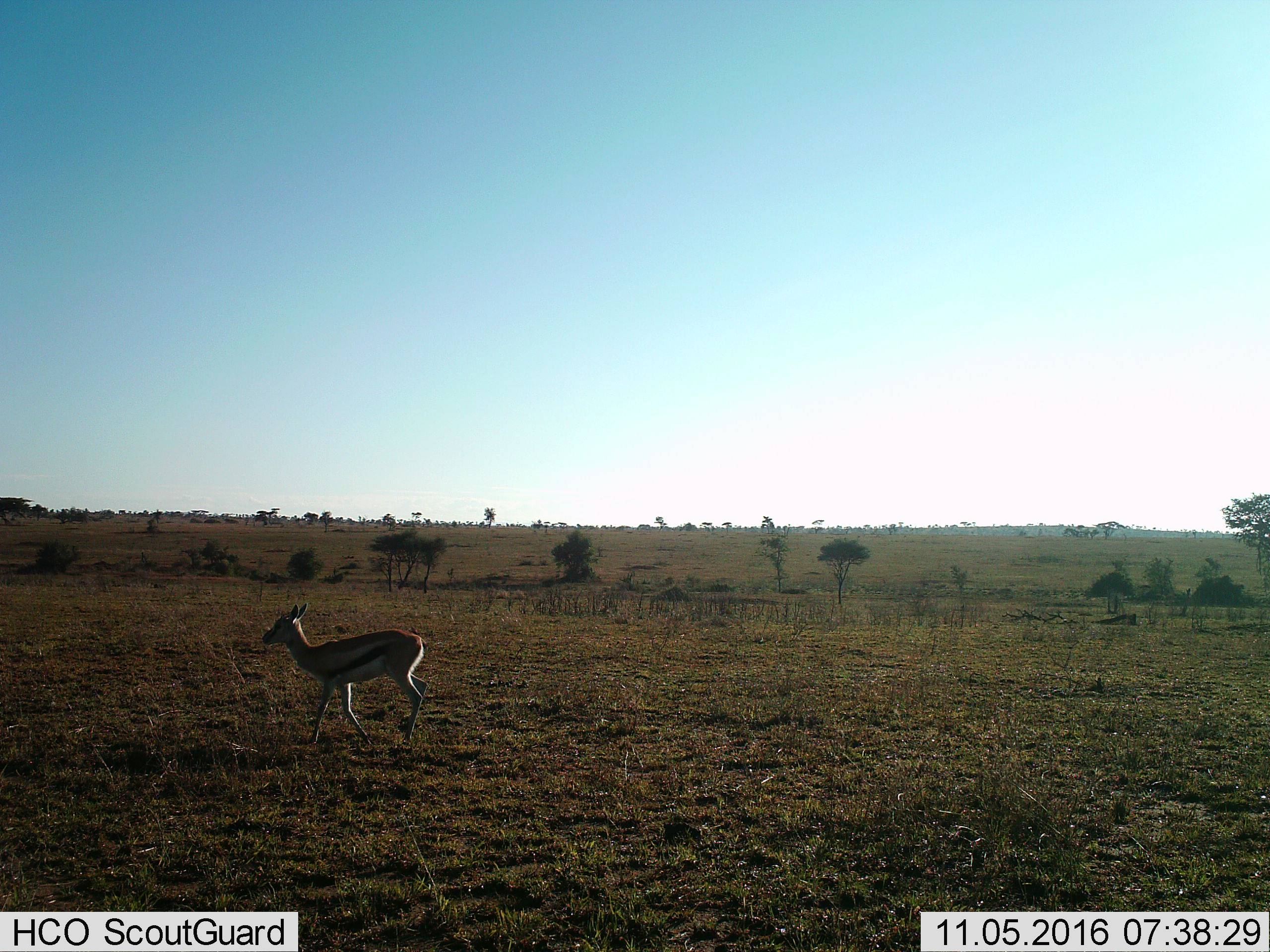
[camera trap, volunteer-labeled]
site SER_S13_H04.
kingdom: Animalia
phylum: Chordata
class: Mammalia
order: Artiodactyla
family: Bovidae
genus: Eudorcas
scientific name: Eudorcas thomsonii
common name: thomson's gazelle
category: gazellethomsons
Gazellethomsons (thomson's gazelle) (Eudorcas thomsonii), count 1. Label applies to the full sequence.